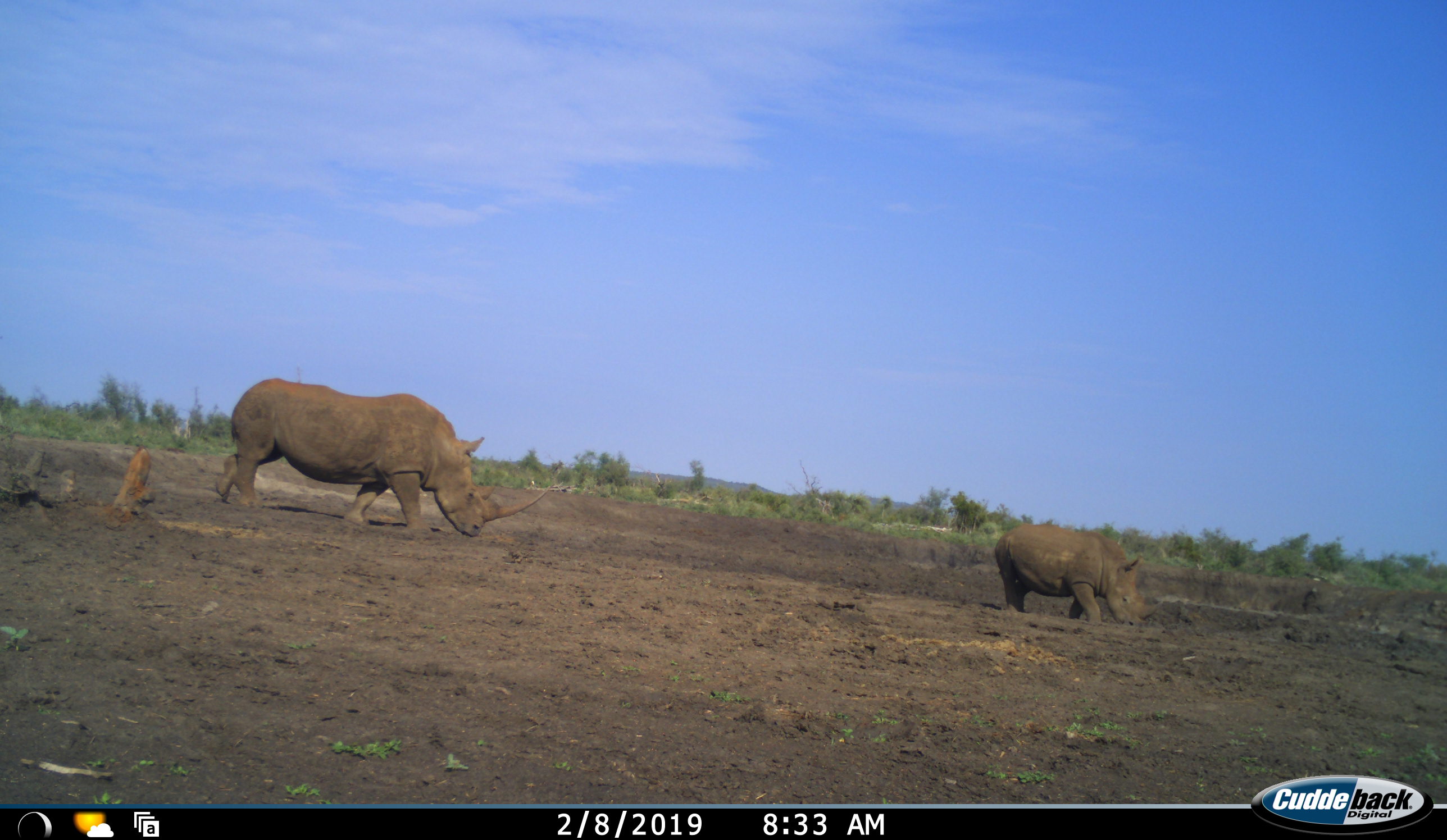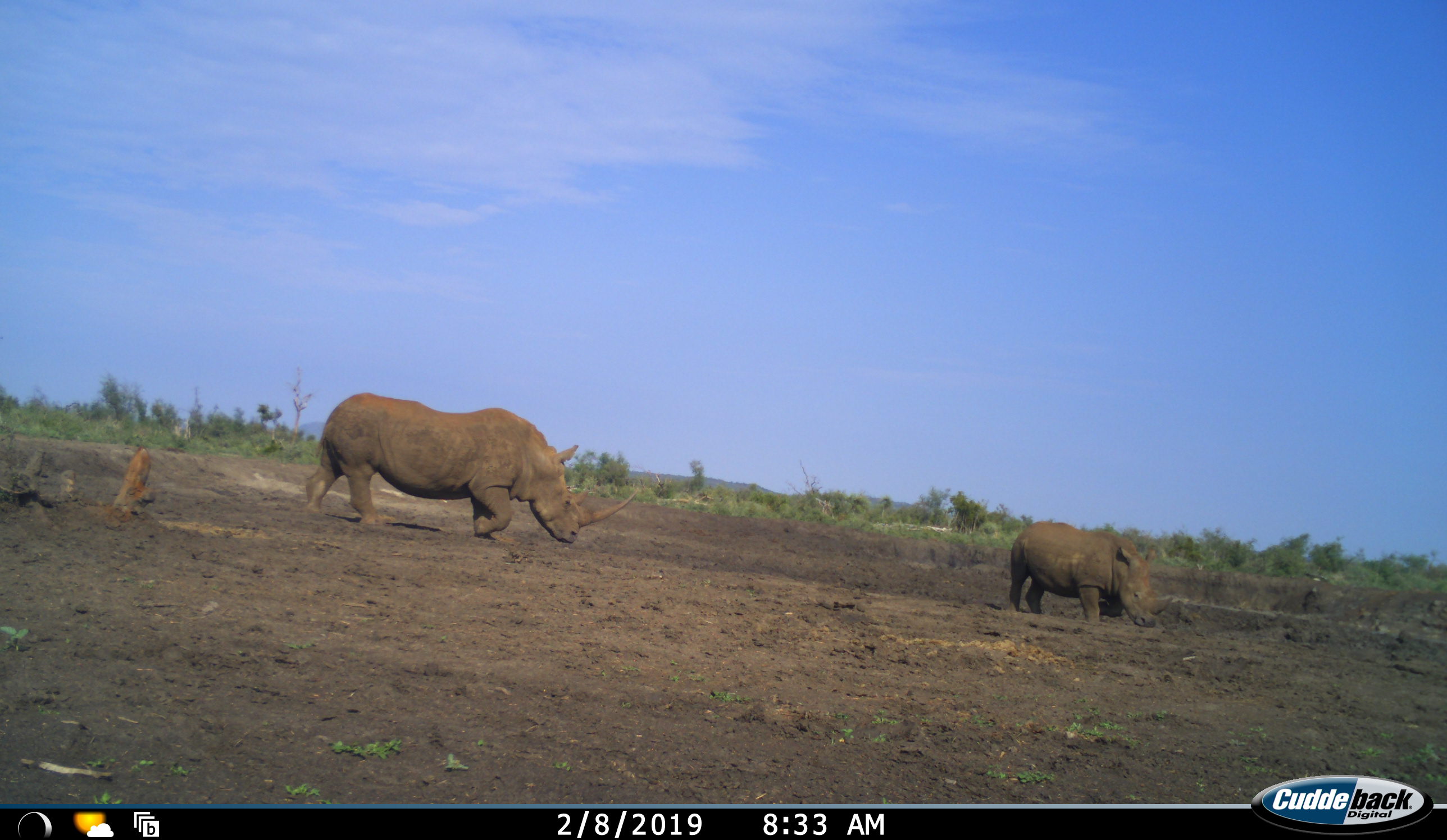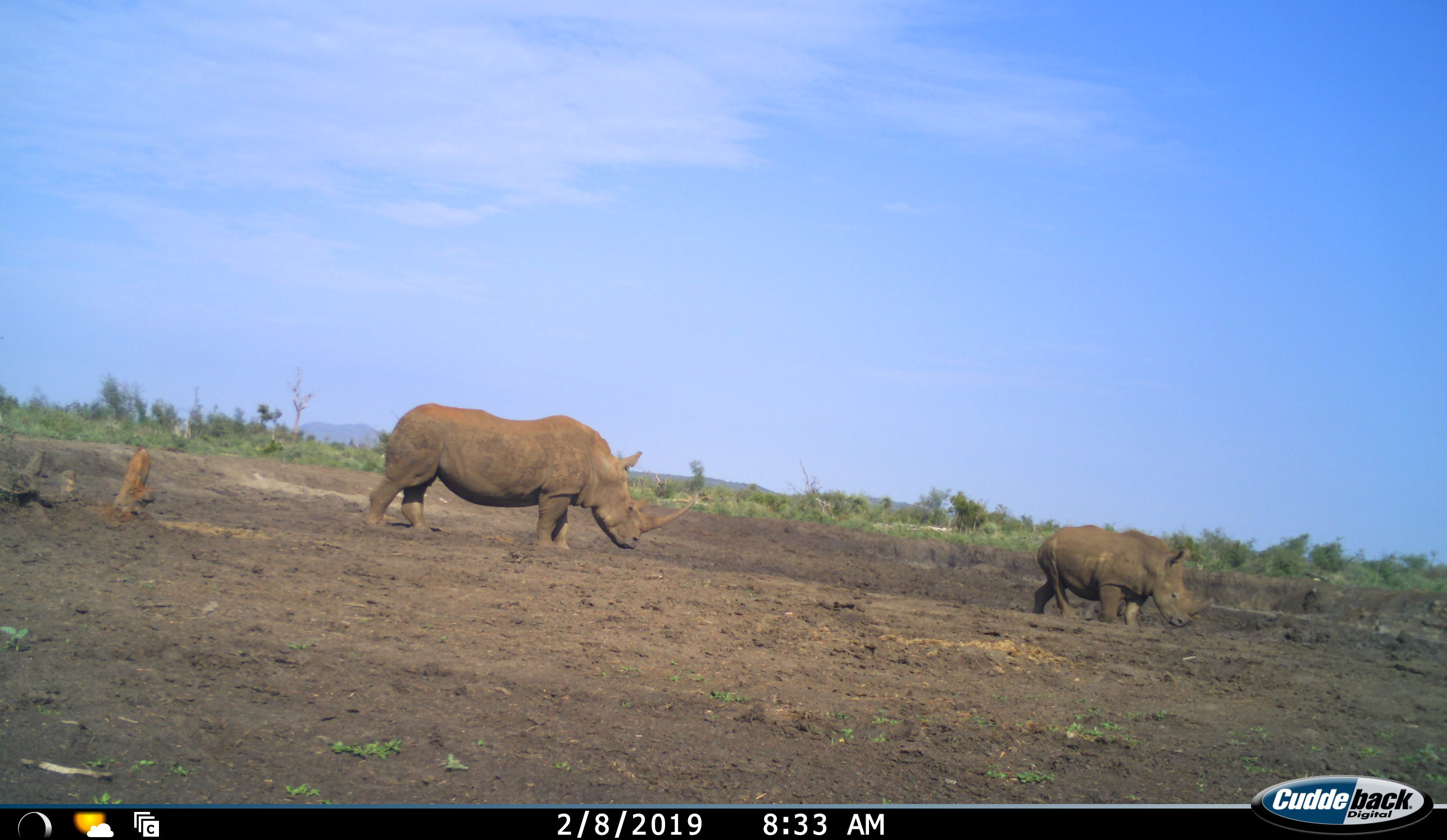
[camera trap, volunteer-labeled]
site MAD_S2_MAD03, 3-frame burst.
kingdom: Animalia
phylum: Chordata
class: Mammalia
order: Perissodactyla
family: Rhinocerotidae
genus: Ceratotherium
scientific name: Ceratotherium simum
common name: white rhinoceros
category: rhinoceroswhite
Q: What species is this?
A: Rhinoceroswhite (white rhinoceros) (Ceratotherium simum).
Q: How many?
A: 2.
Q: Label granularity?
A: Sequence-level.